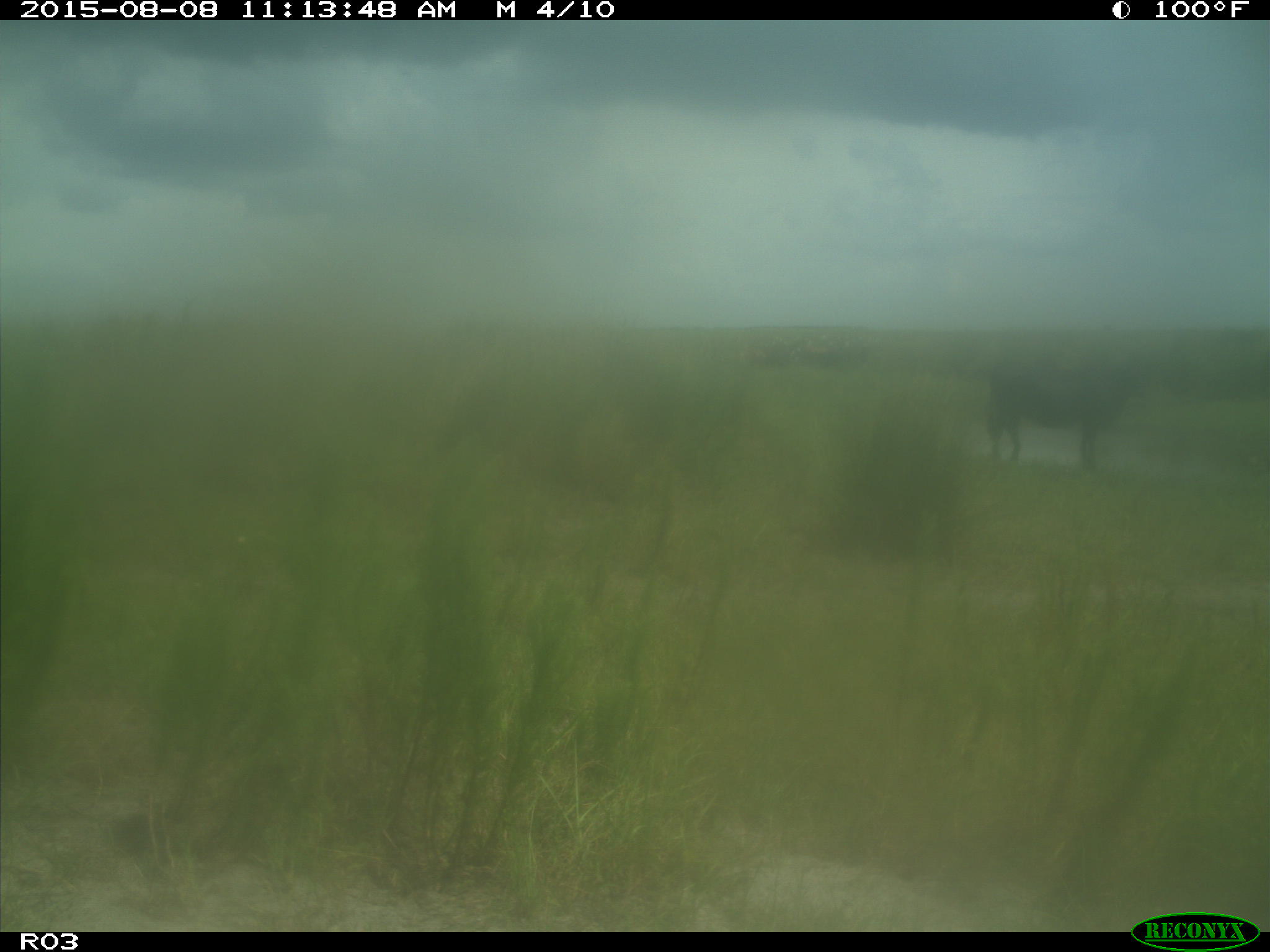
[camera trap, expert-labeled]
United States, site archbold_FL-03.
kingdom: Animalia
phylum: Chordata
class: Mammalia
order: Artiodactyla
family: Bovidae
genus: Bos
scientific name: Bos taurus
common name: domestic cow